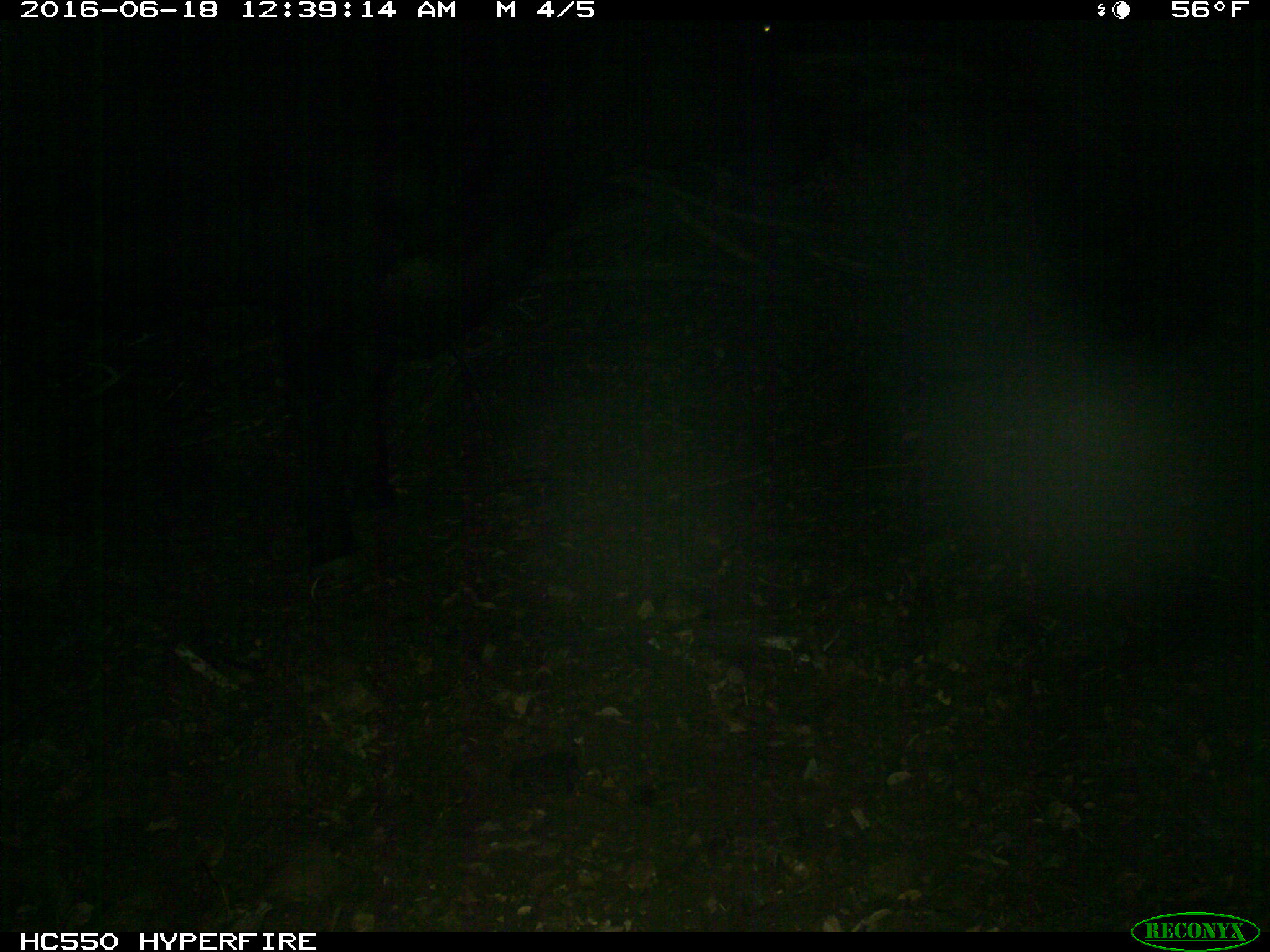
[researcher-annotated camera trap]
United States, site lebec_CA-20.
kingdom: Animalia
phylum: Chordata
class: Mammalia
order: Artiodactyla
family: Bovidae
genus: Bos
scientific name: Bos taurus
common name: domestic cow